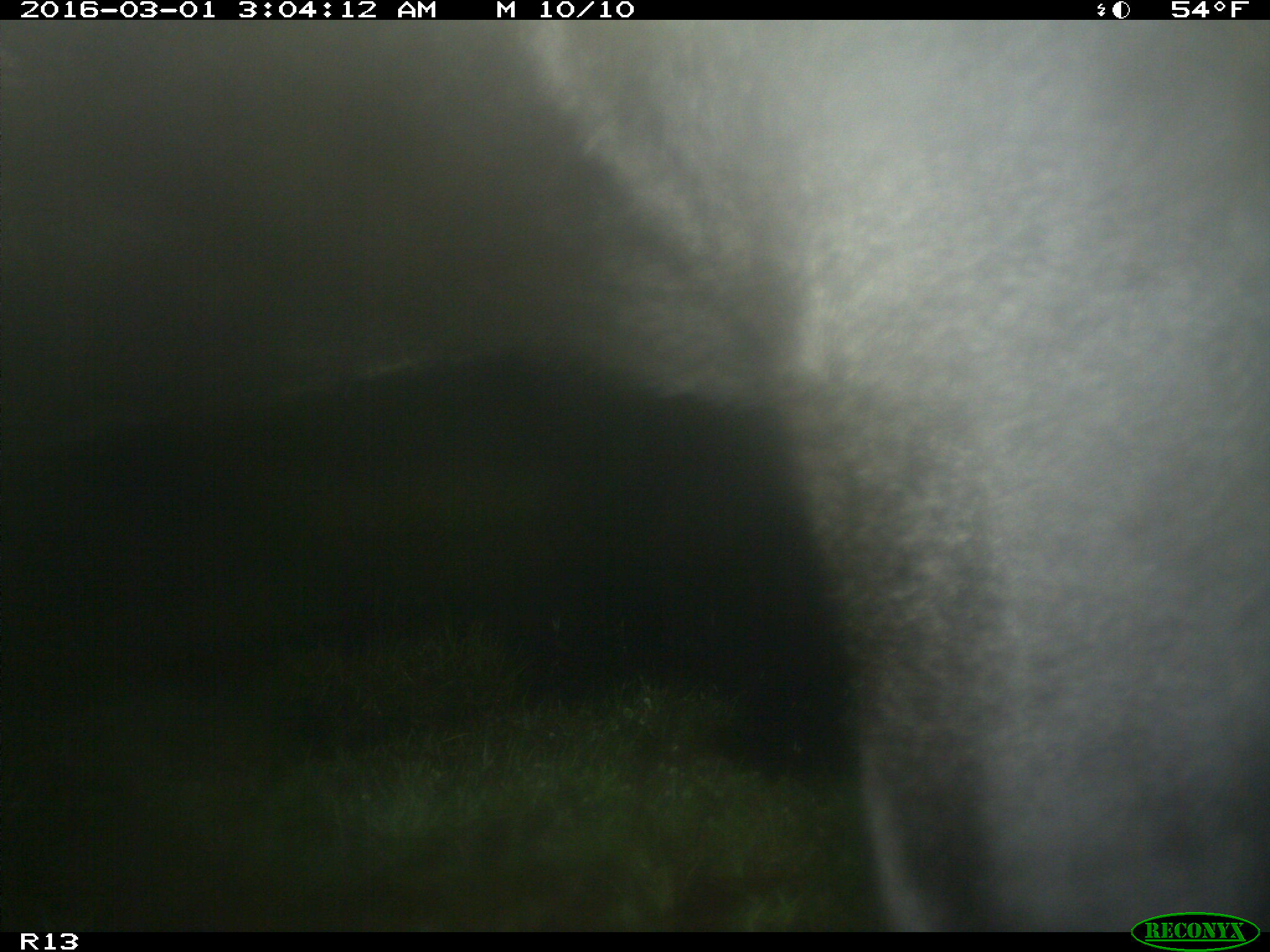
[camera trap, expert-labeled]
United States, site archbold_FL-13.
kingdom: Animalia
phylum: Chordata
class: Mammalia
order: Artiodactyla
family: Bovidae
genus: Bos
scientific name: Bos taurus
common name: domestic cow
Bos taurus (domestic cow).